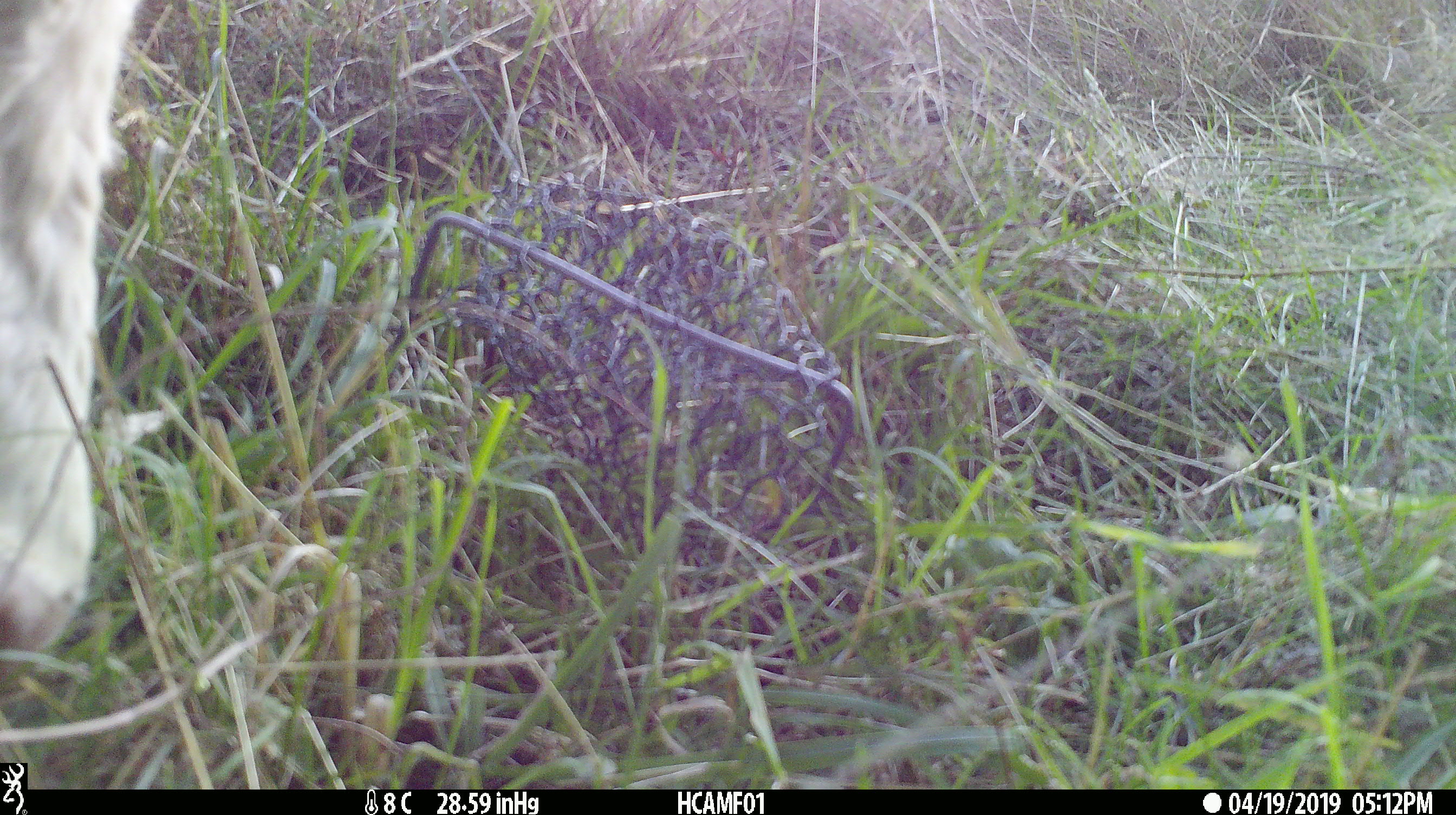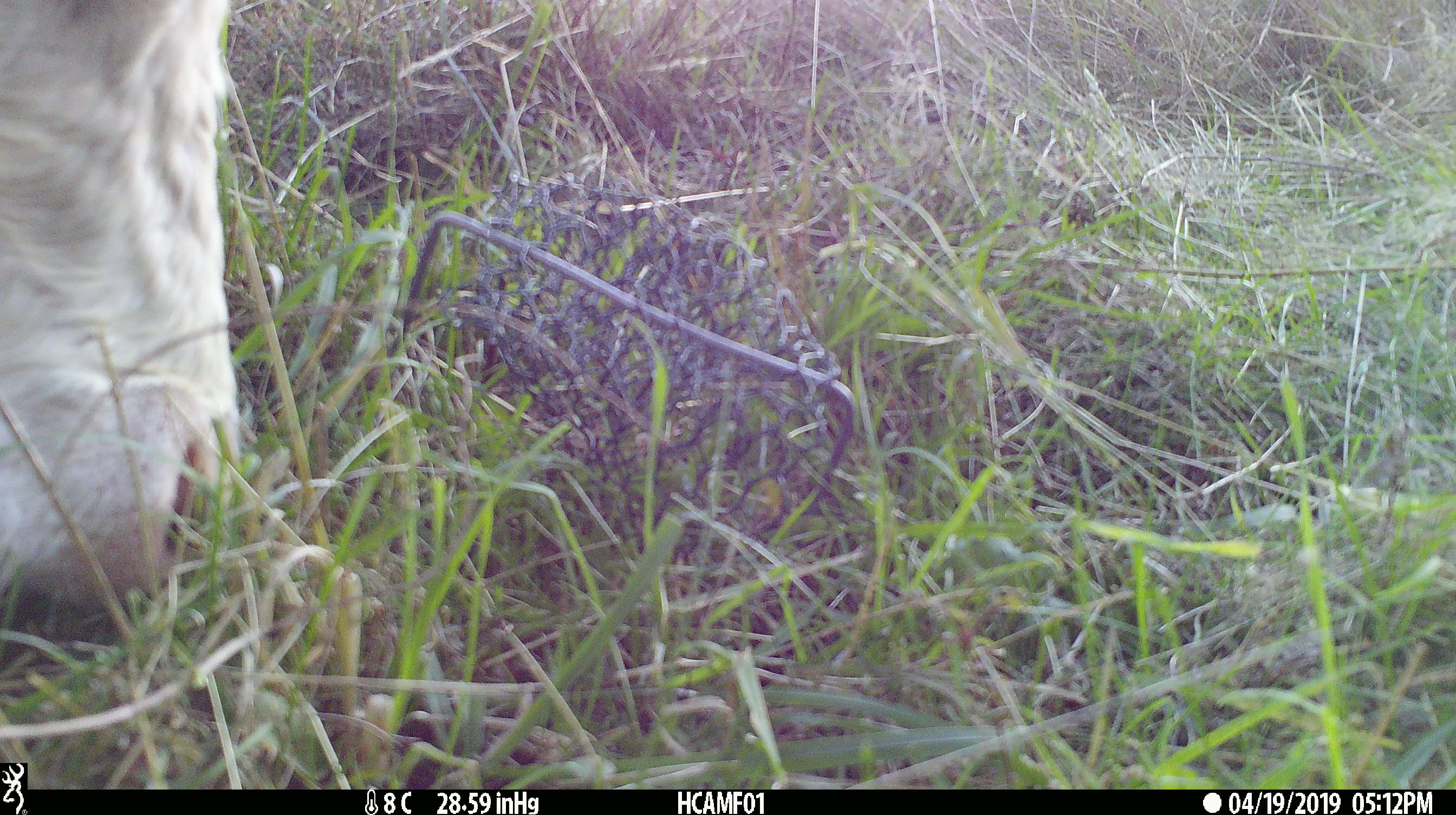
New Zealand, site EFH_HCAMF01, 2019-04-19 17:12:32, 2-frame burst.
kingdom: Animalia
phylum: Chordata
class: Mammalia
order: Artiodactyla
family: Bovidae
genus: Bos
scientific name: Bos taurus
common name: domestic cow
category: cow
Cow (domestic cow) (Bos taurus).